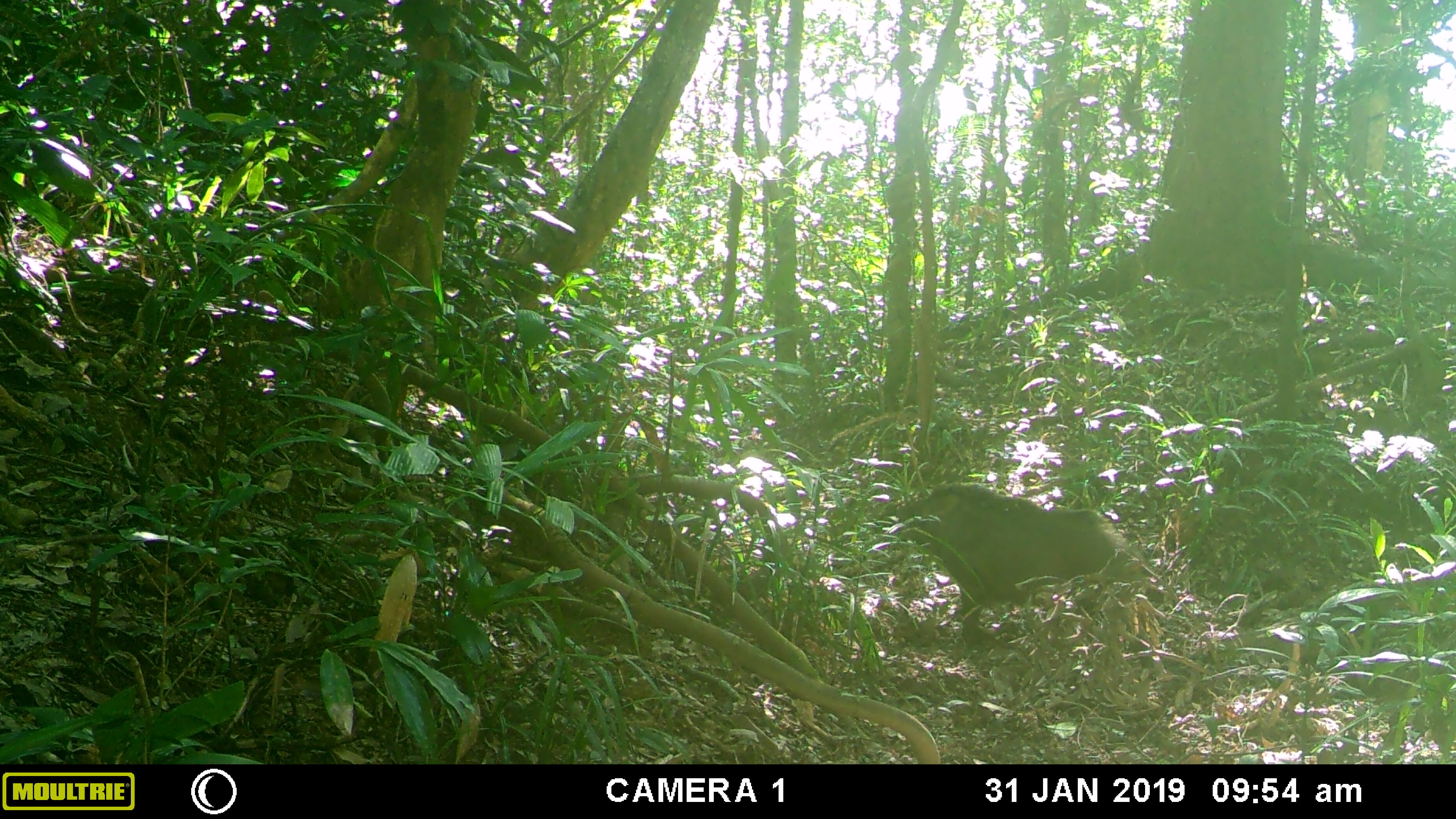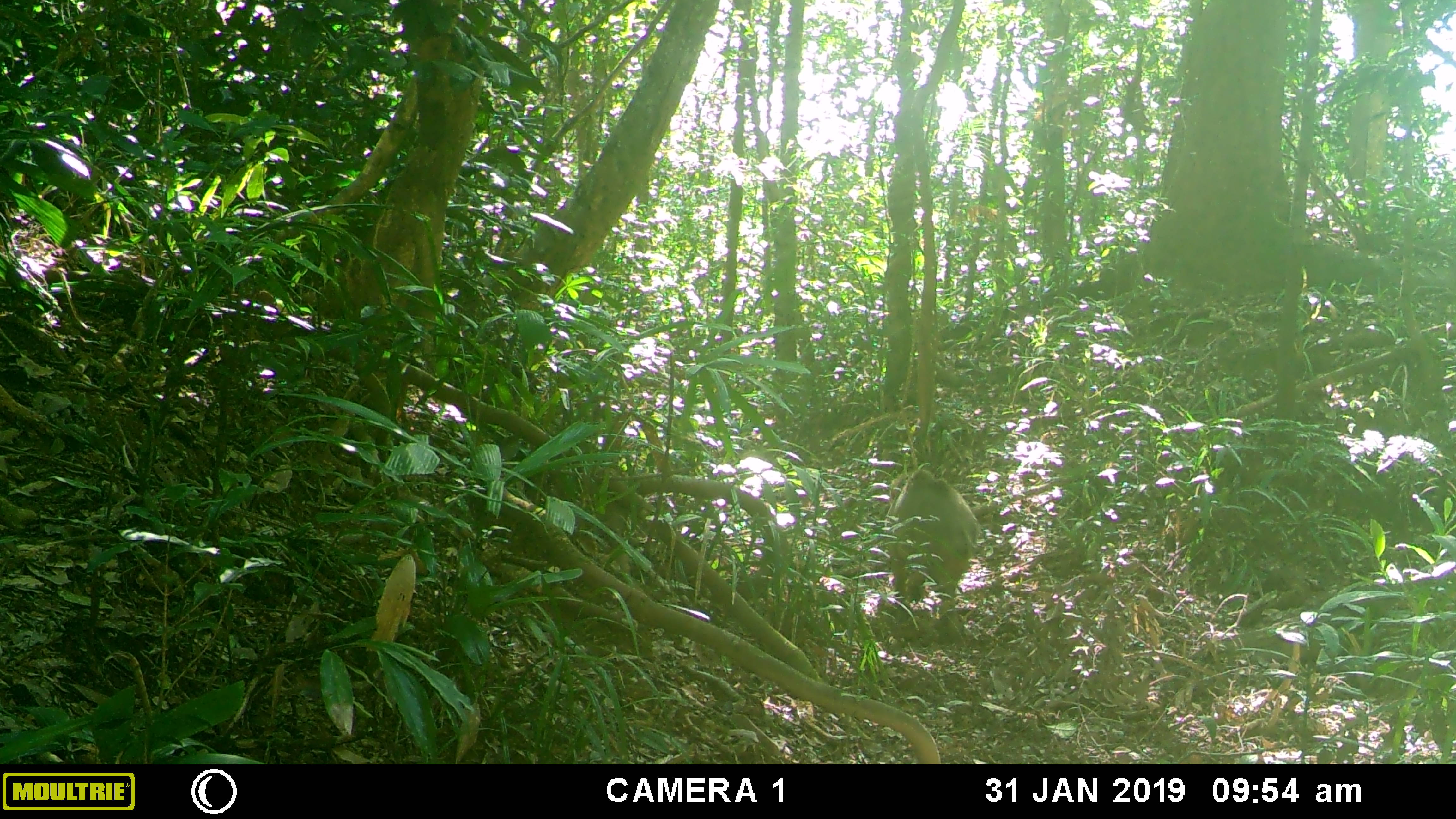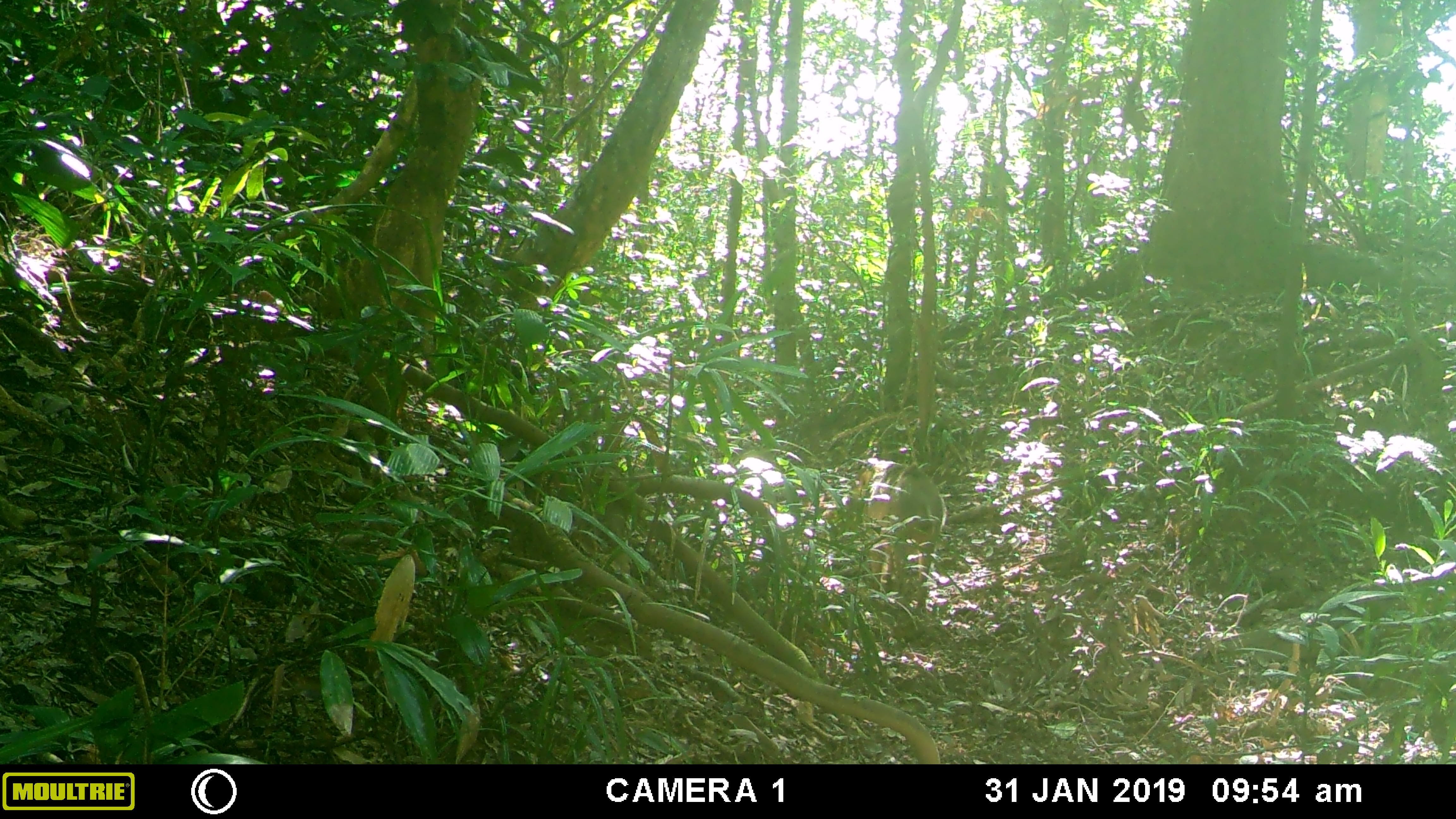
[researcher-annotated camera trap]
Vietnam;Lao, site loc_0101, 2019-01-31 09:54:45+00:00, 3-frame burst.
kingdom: Animalia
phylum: Chordata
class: Mammalia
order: Artiodactyla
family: Suidae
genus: Sus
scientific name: Sus scrofa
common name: eurasian wild pig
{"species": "eurasian wild pig (Sus scrofa)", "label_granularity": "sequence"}